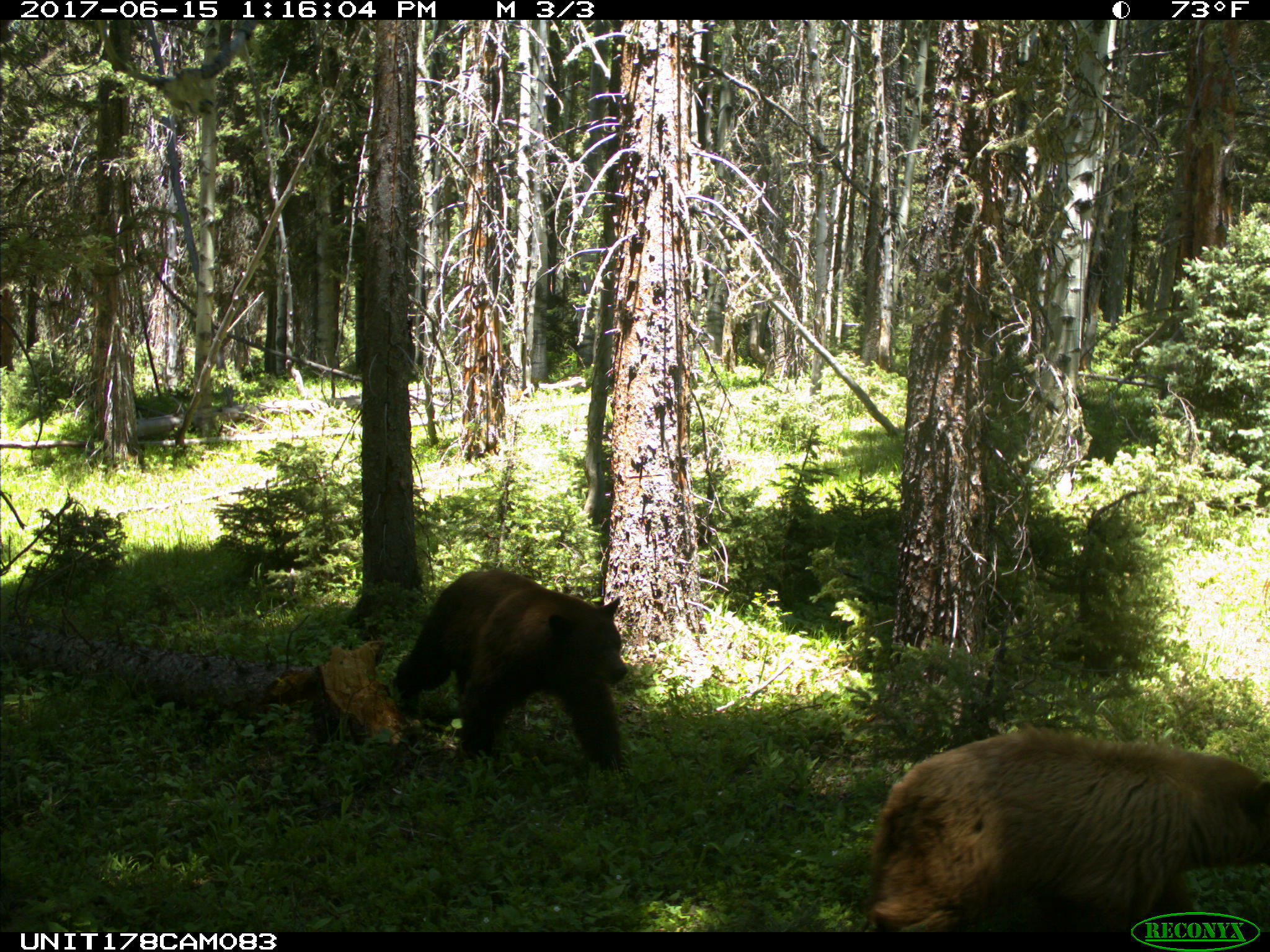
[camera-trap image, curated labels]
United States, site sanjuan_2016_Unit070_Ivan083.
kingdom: Animalia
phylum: Chordata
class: Mammalia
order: Carnivora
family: Ursidae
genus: Ursus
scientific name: Ursus americanus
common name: american black bear